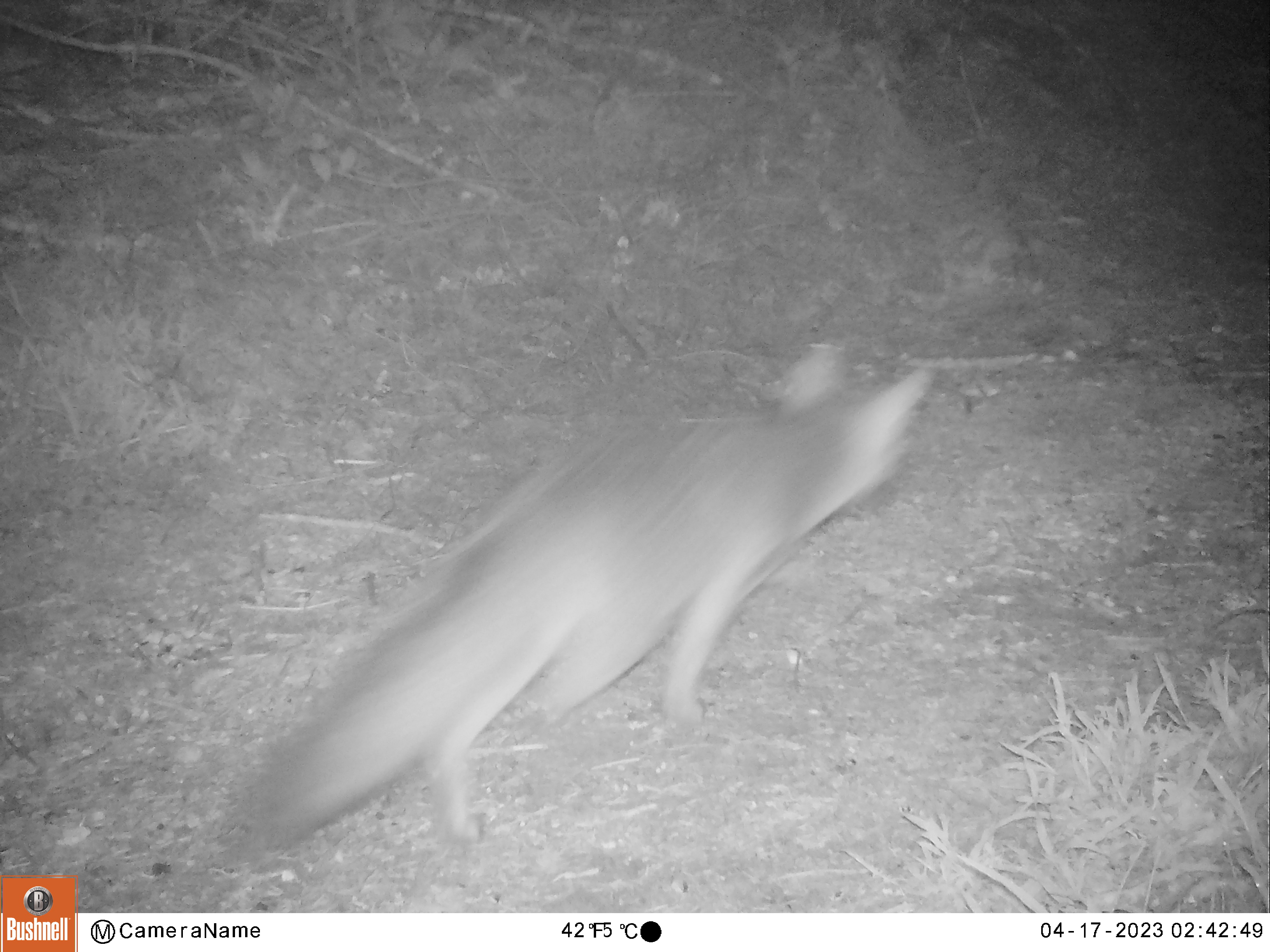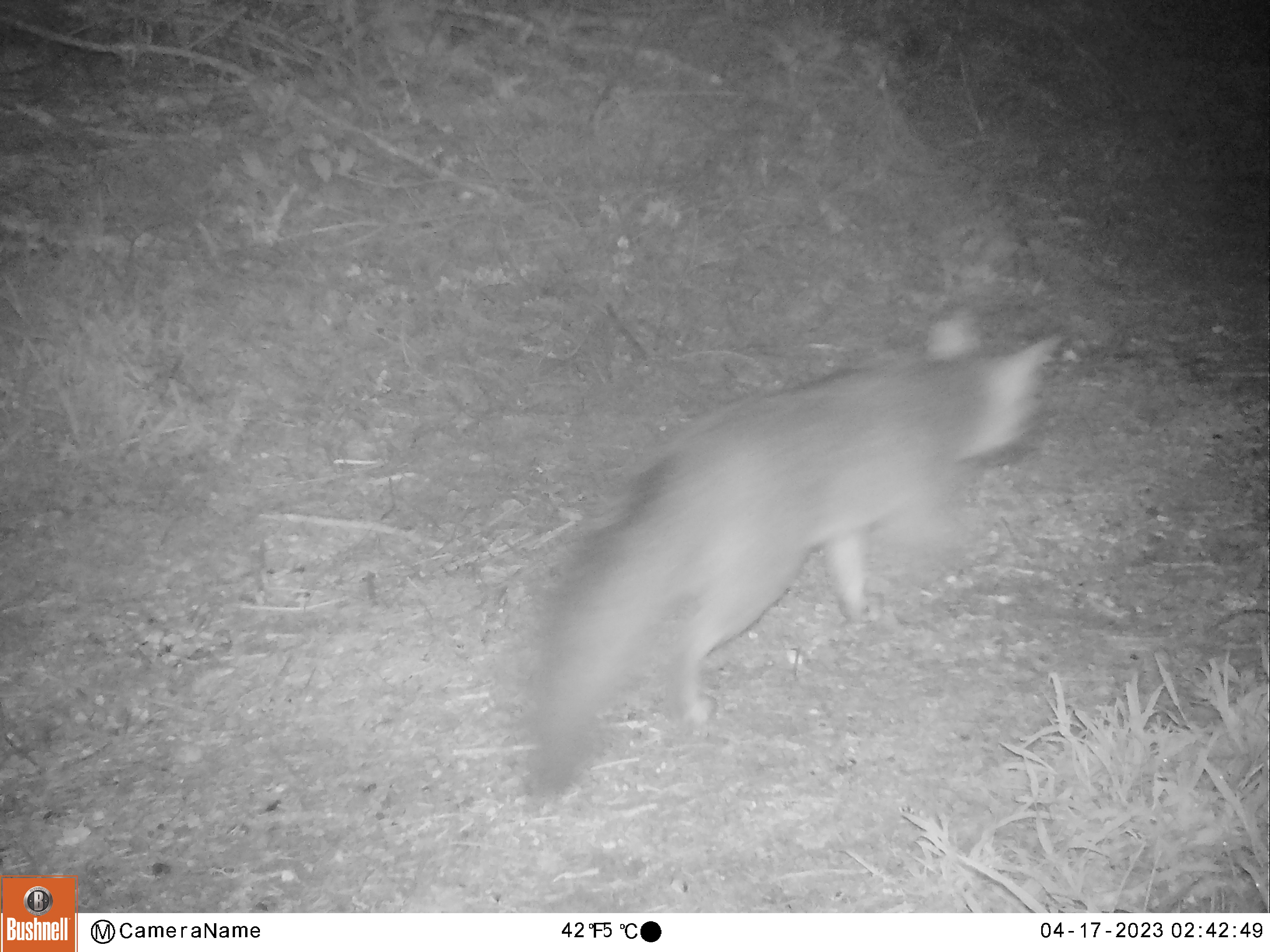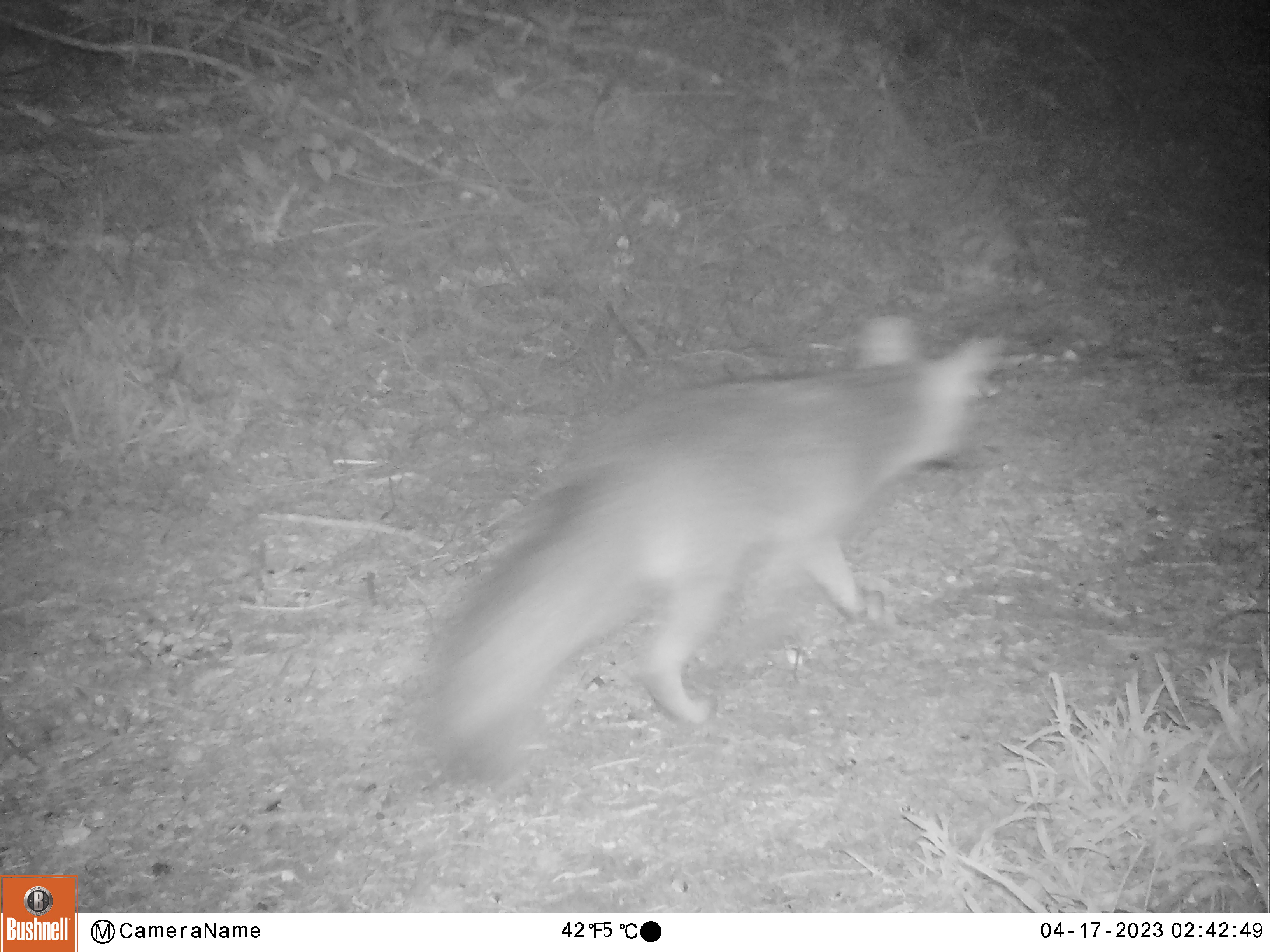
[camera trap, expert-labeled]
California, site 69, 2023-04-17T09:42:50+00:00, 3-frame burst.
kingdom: Animalia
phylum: Chordata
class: Mammalia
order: Carnivora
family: Canidae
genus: Urocyon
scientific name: Urocyon cinereoargenteus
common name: gray fox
Gray fox (Urocyon cinereoargenteus).